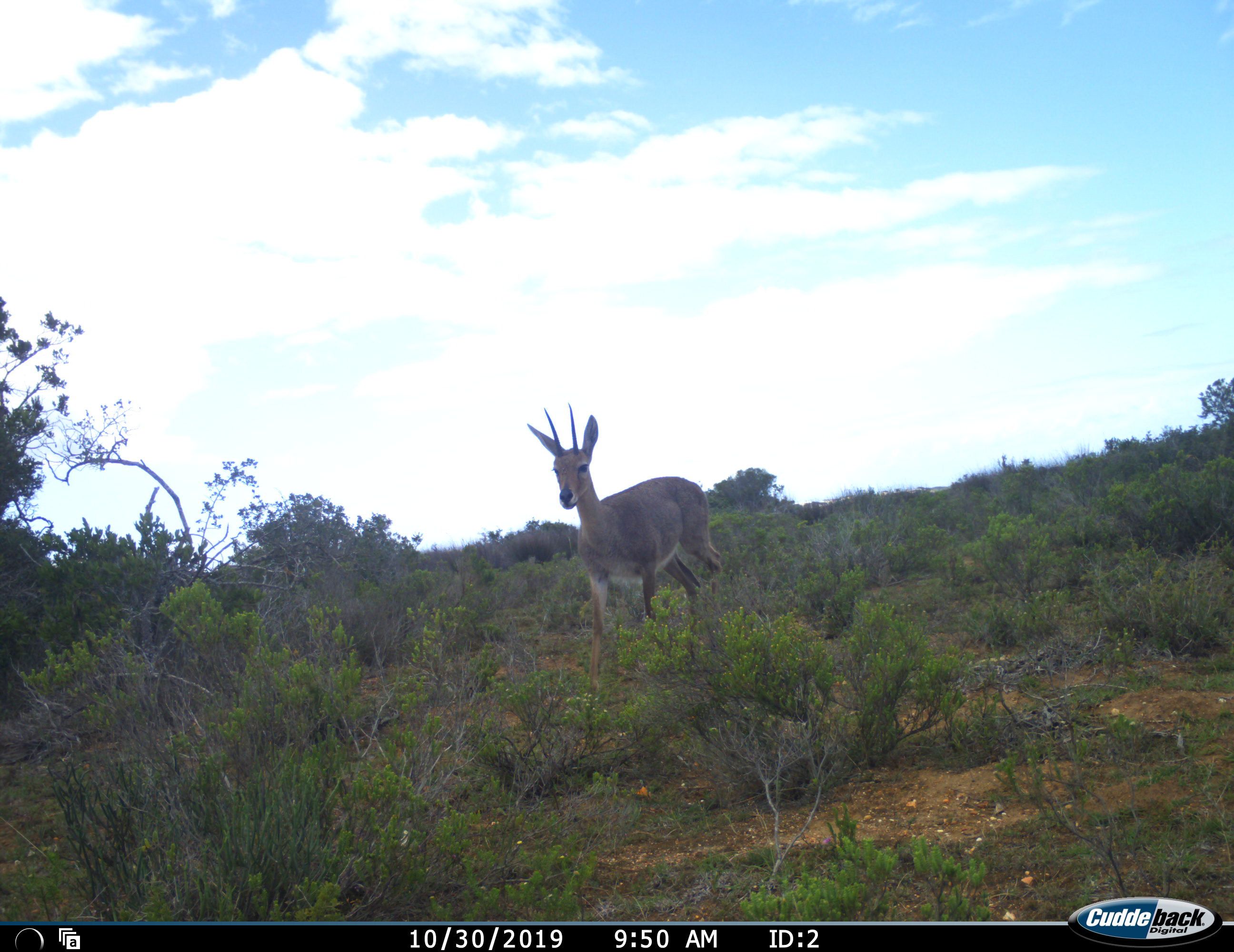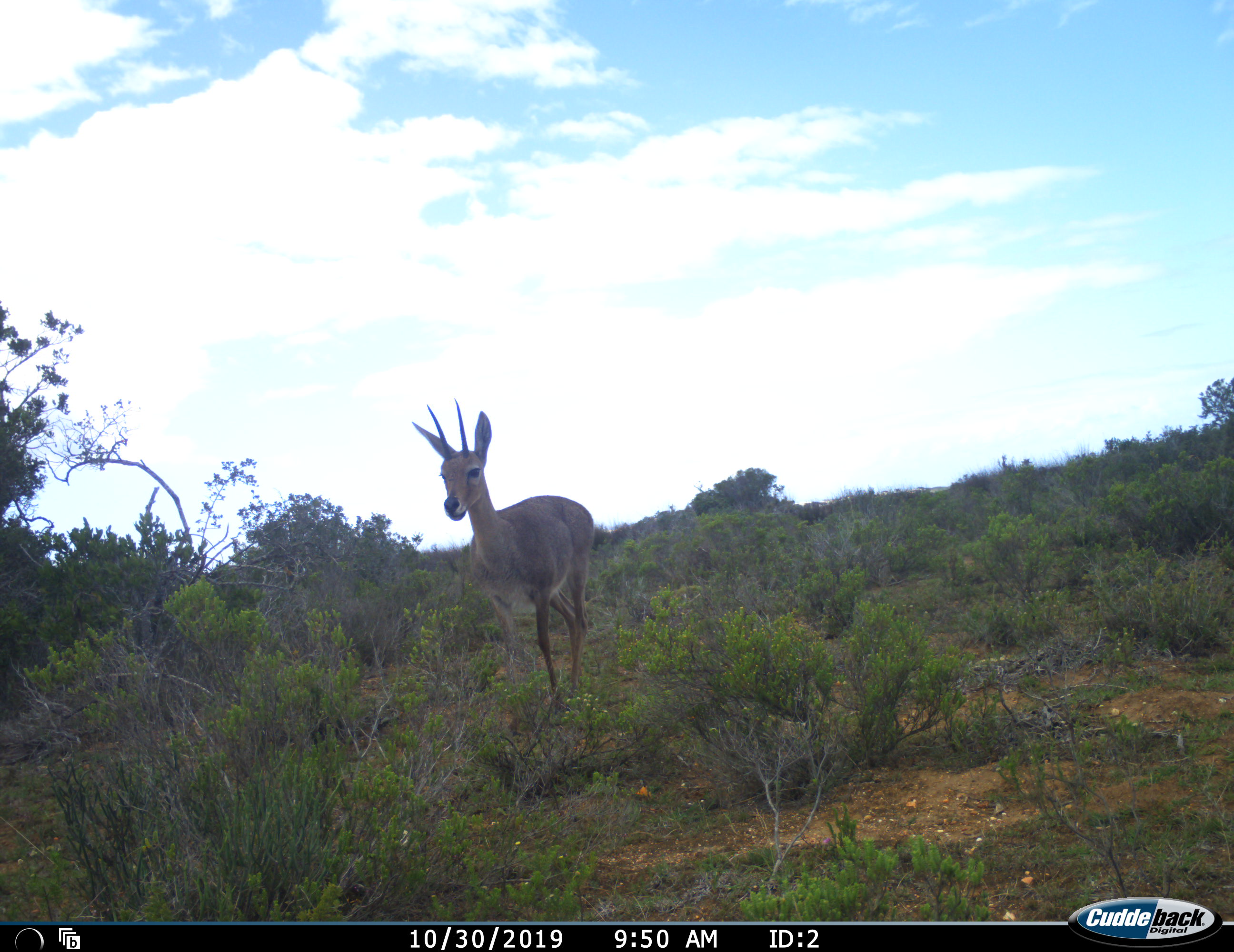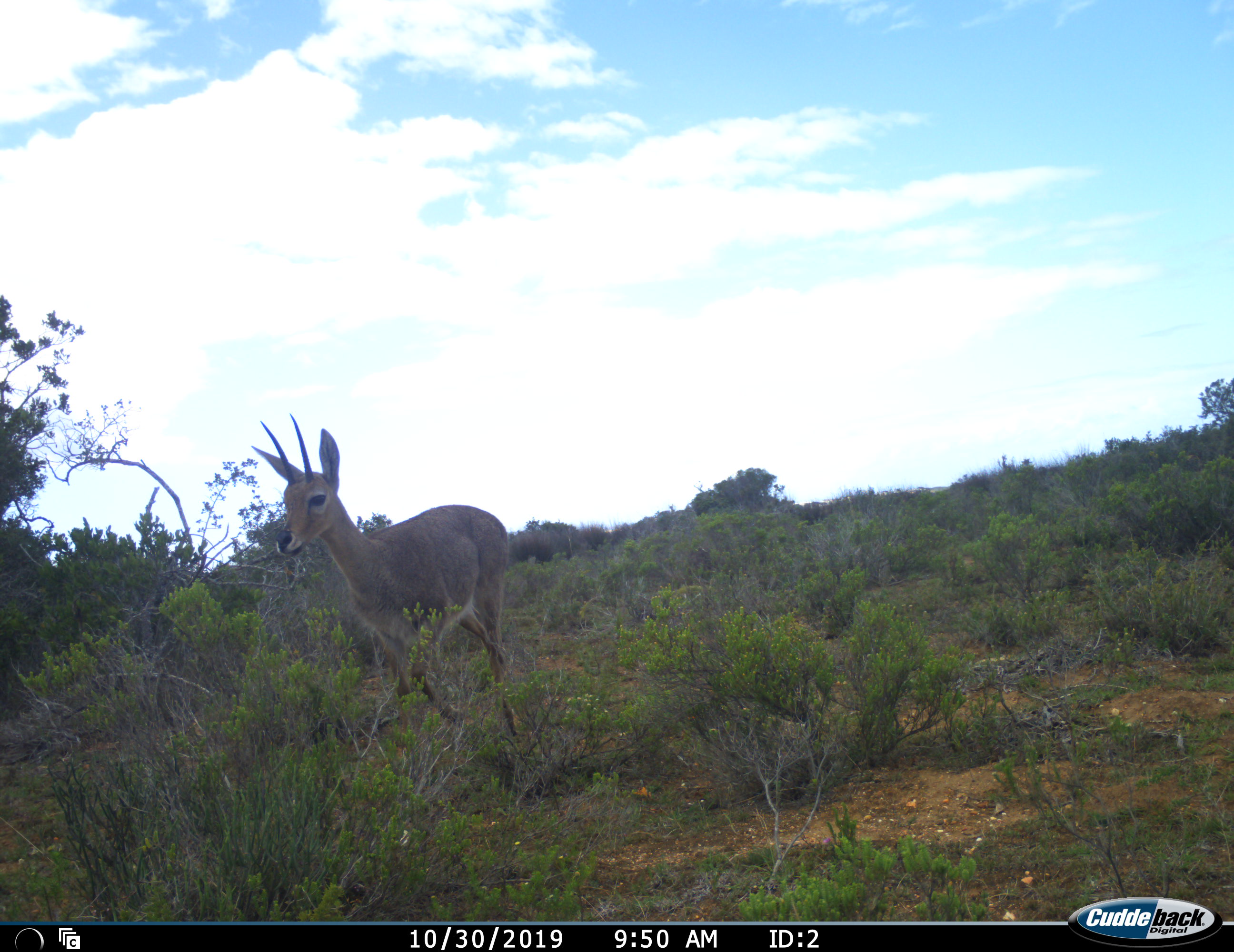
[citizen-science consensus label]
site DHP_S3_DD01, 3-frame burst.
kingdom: Animalia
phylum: Chordata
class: Mammalia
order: Artiodactyla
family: Bovidae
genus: Pelea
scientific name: Pelea capreolus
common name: grey rhebok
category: rhebokgrey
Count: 1.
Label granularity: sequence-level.